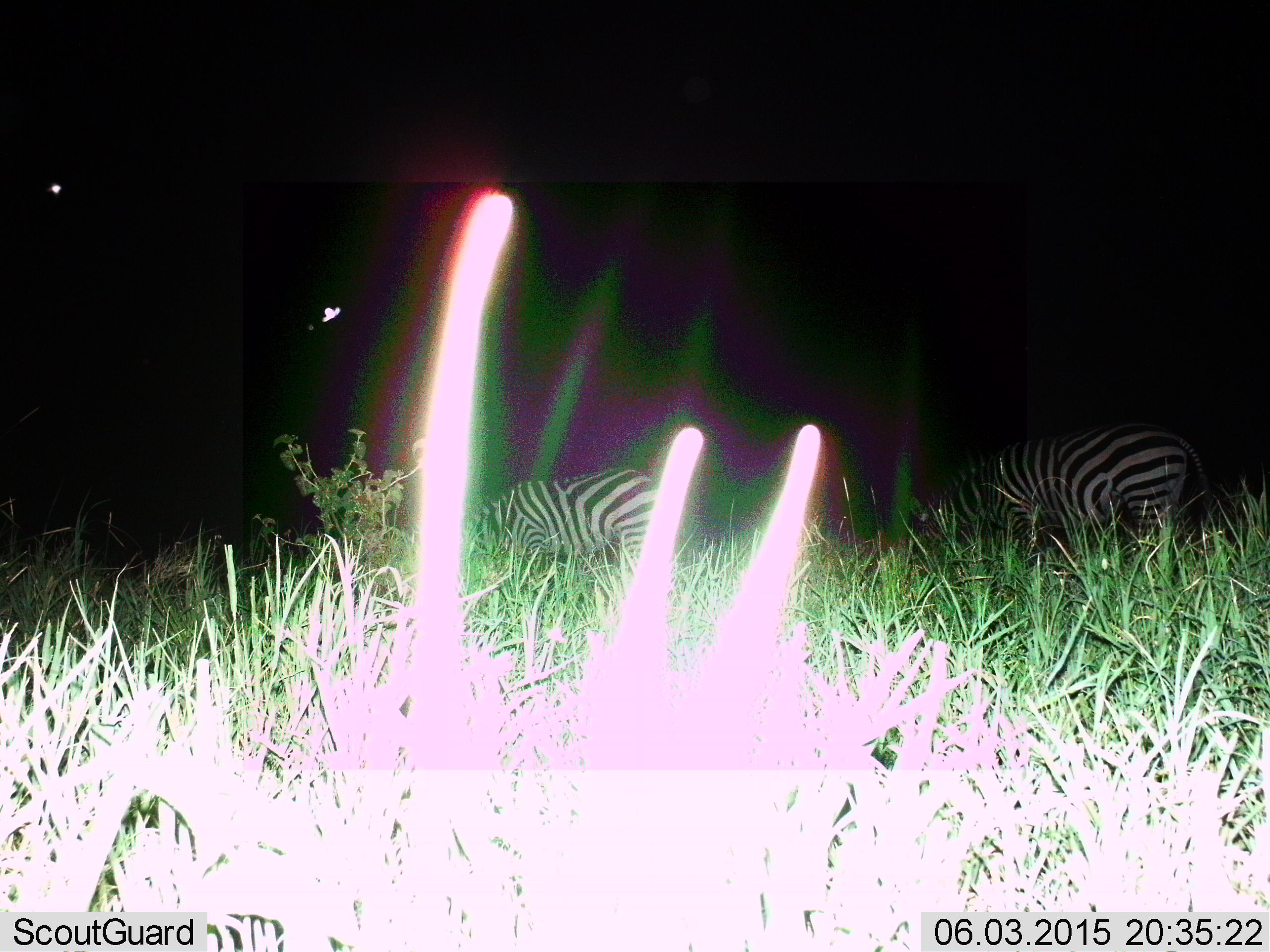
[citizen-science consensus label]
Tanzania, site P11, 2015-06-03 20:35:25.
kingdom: Animalia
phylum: Chordata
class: Mammalia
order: Perissodactyla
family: Equidae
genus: Equus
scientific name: Equus quagga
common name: plains zebra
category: zebra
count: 2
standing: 0%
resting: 0%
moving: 8%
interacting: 0%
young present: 0%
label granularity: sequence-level